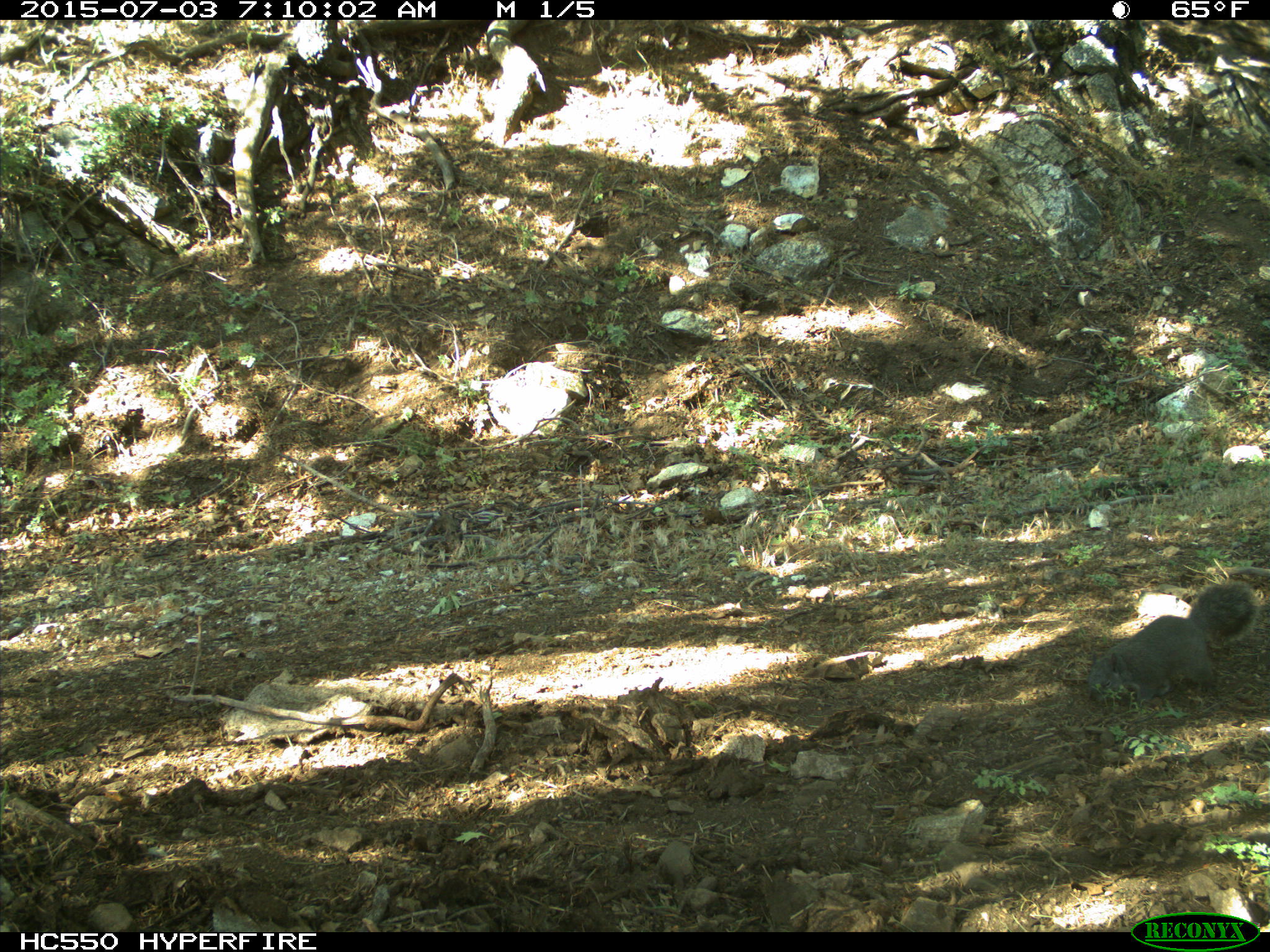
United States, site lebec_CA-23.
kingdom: Animalia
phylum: Chordata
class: Mammalia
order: Rodentia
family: Sciuridae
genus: Sciurus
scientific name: Sciurus carolinensis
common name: eastern gray squirrel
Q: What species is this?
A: Sciurus carolinensis (eastern gray squirrel).